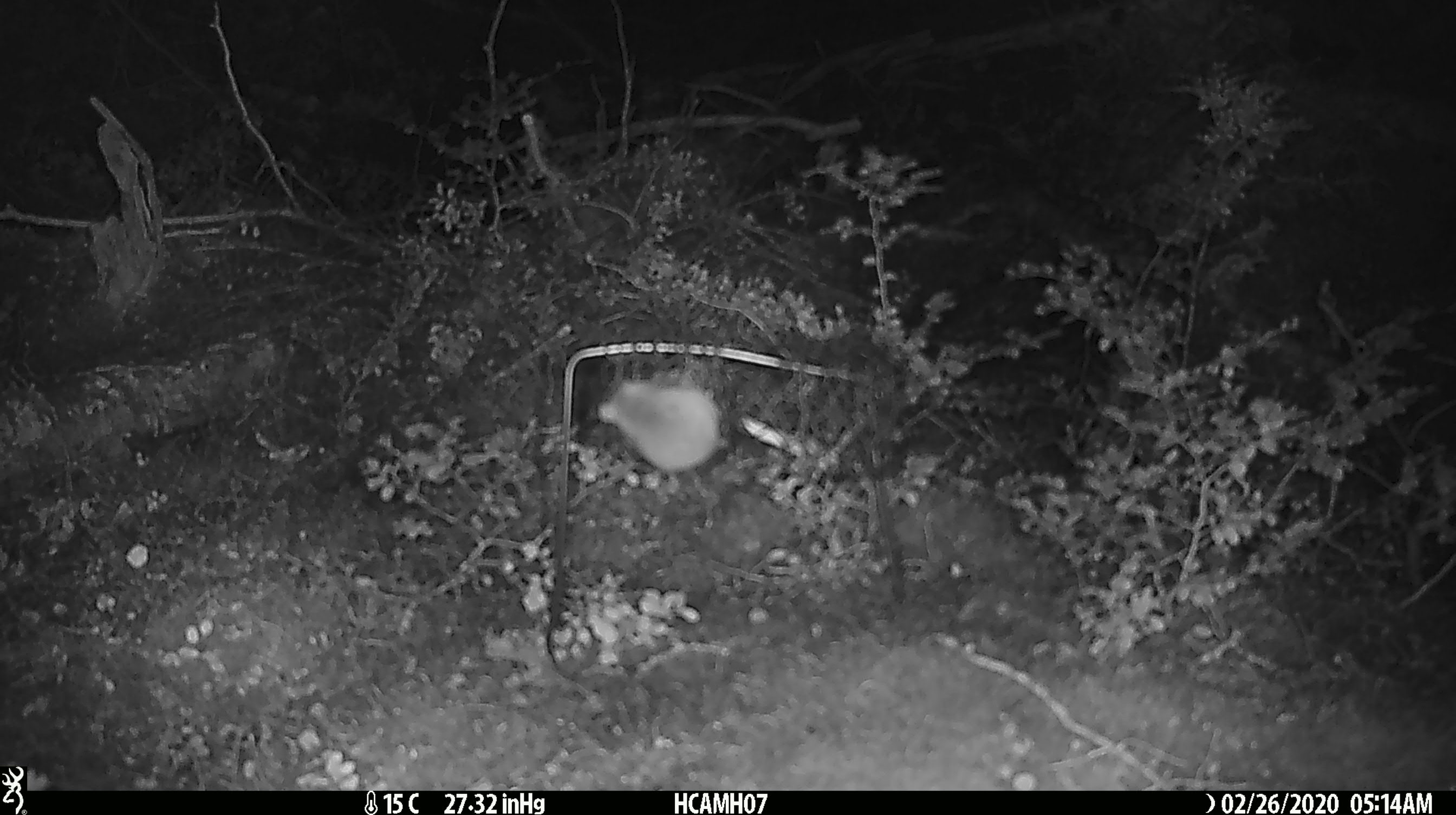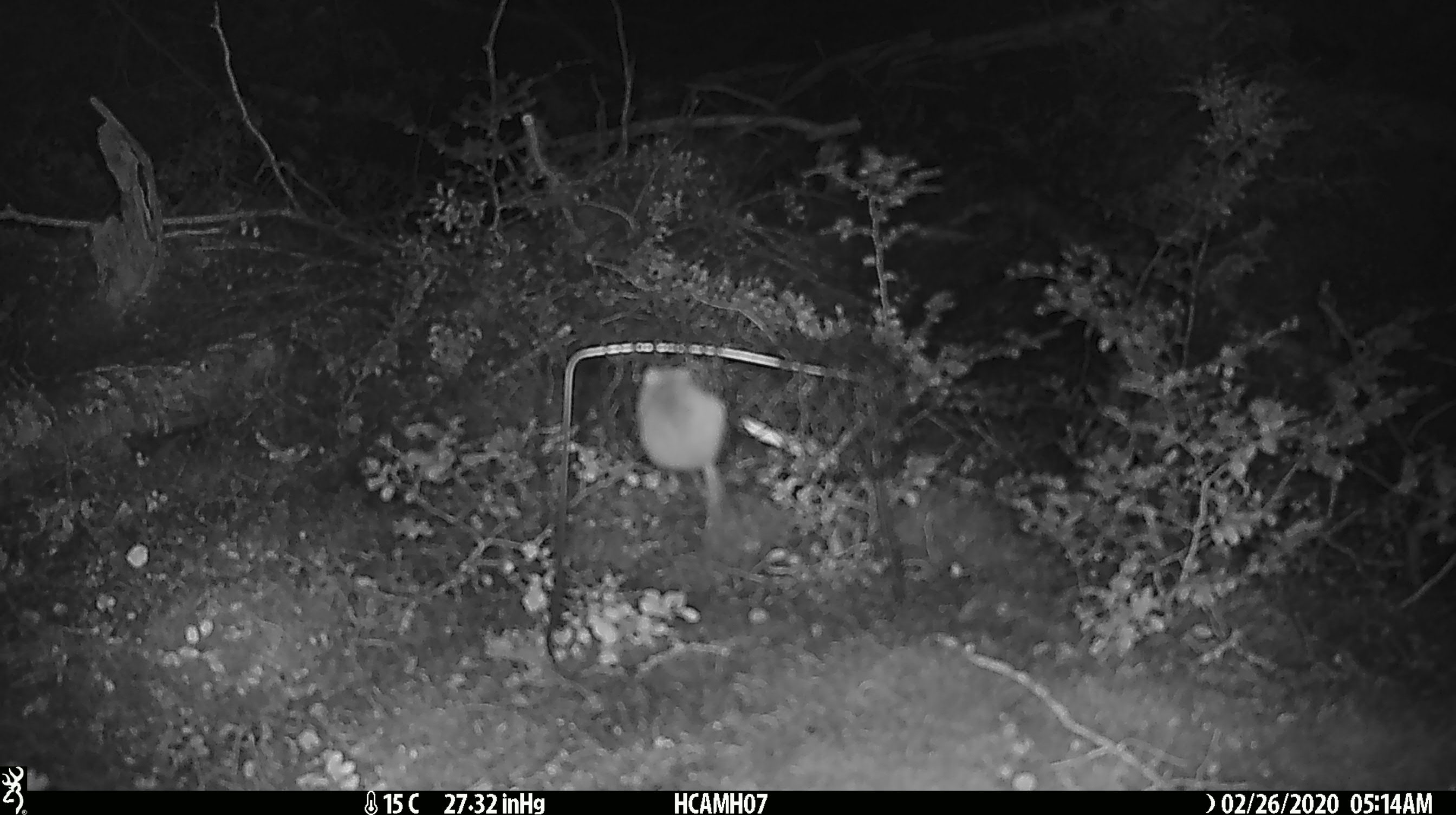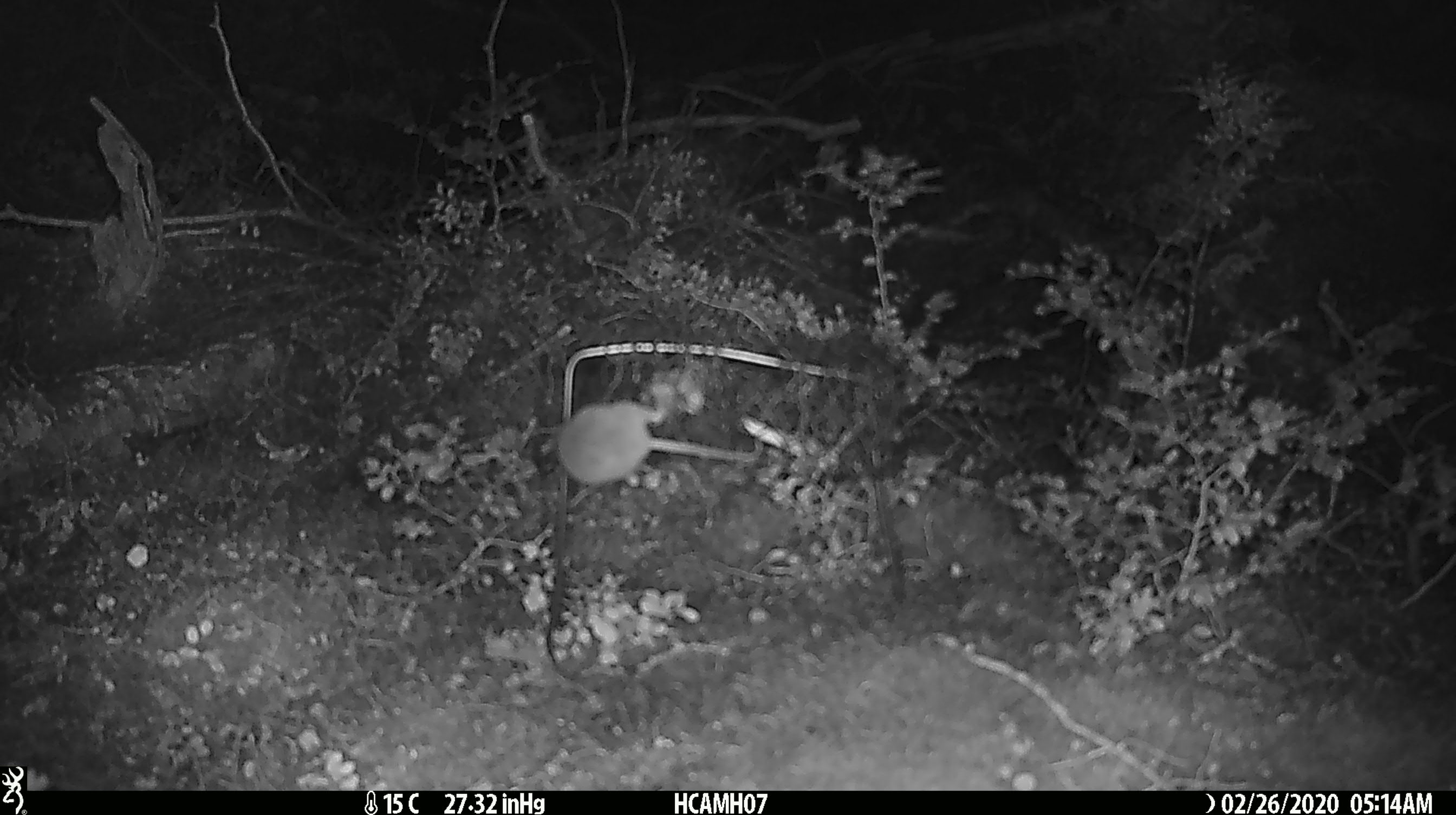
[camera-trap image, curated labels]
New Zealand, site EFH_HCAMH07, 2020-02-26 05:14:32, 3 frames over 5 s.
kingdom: Animalia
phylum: Chordata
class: Mammalia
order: Rodentia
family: Muridae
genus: Mus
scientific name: Mus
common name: mouse